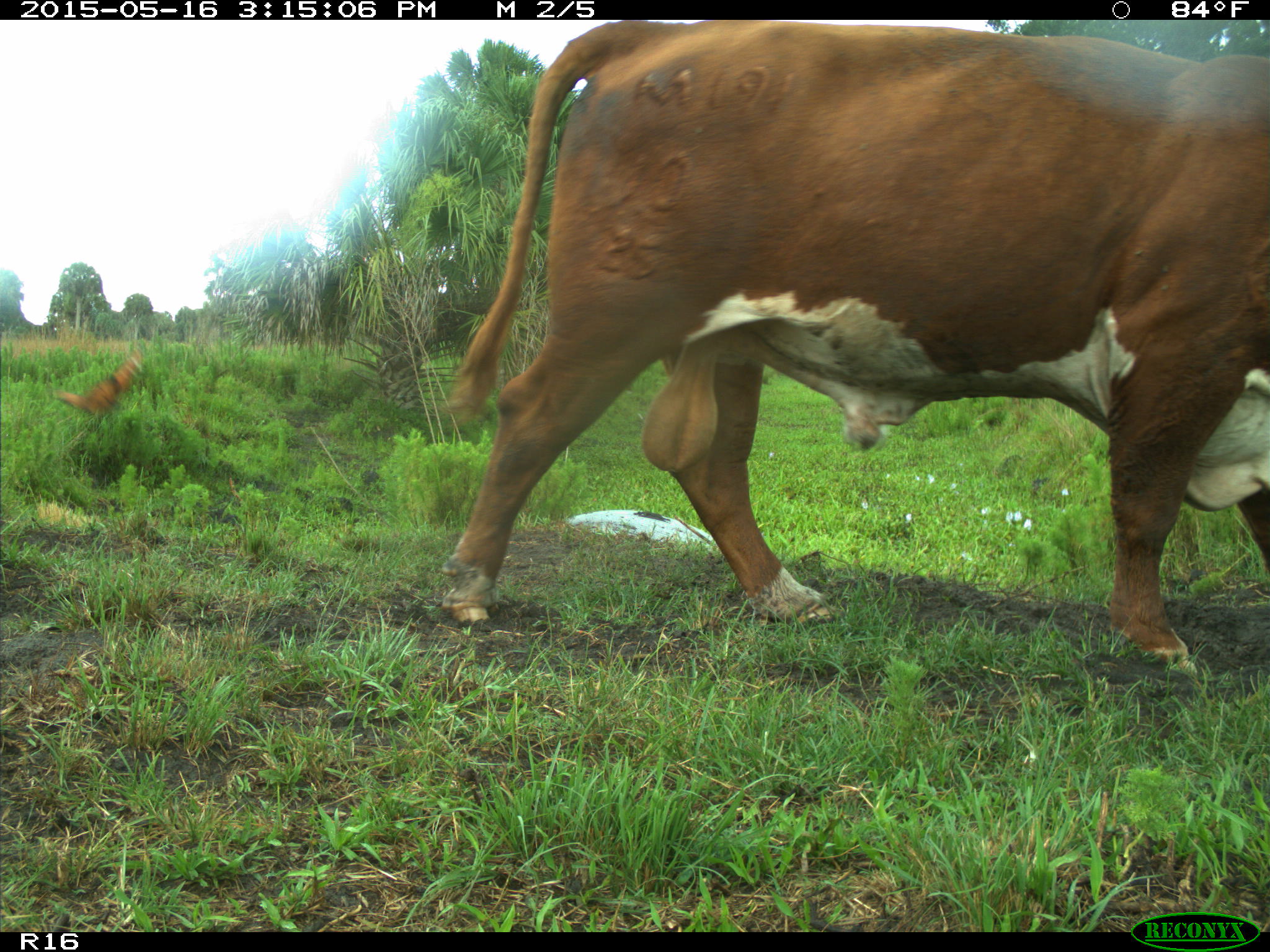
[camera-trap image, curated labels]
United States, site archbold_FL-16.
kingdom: Animalia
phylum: Chordata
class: Mammalia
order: Artiodactyla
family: Bovidae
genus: Bos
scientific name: Bos taurus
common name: domestic cow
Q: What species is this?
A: Bos taurus (domestic cow).